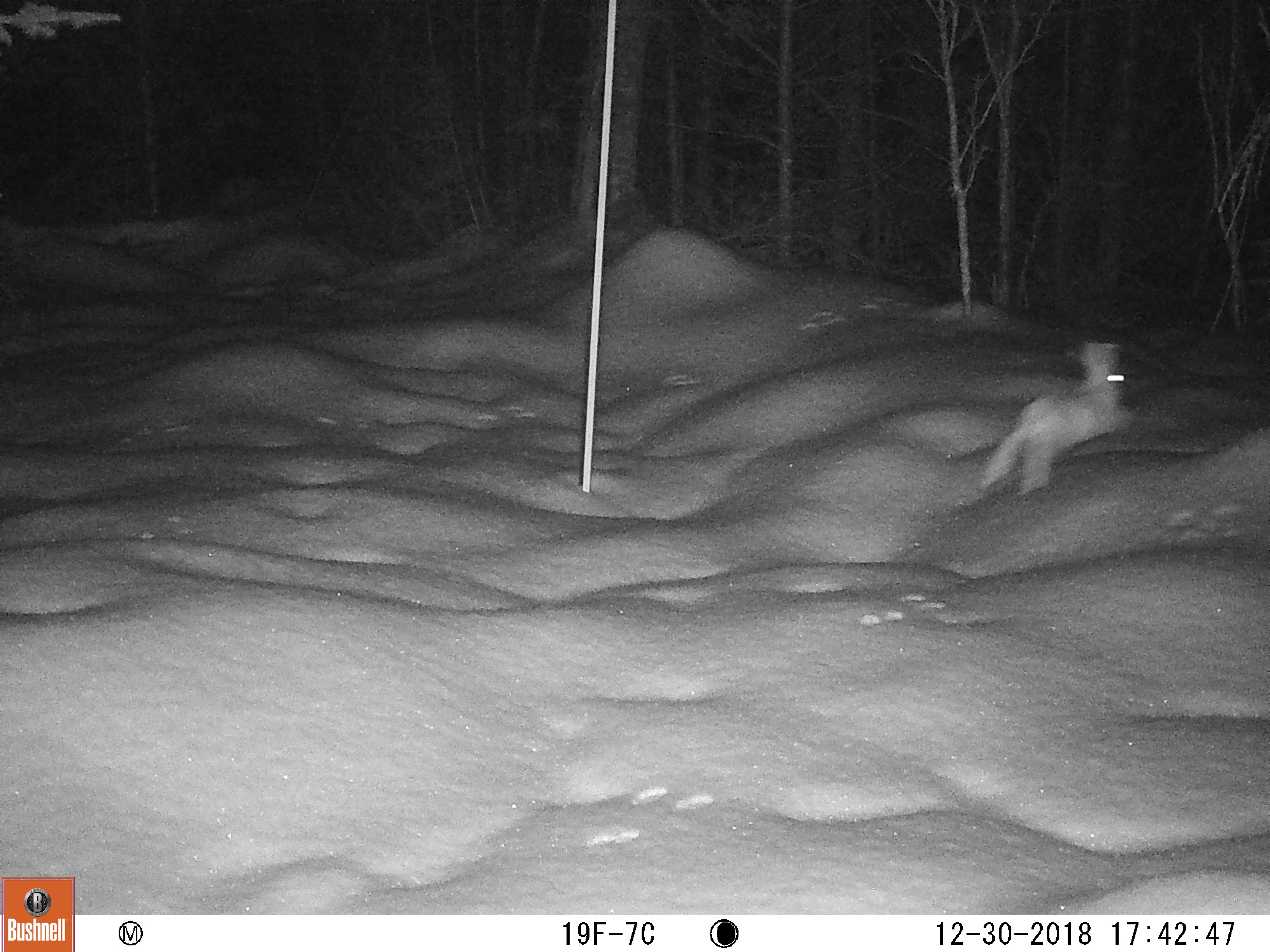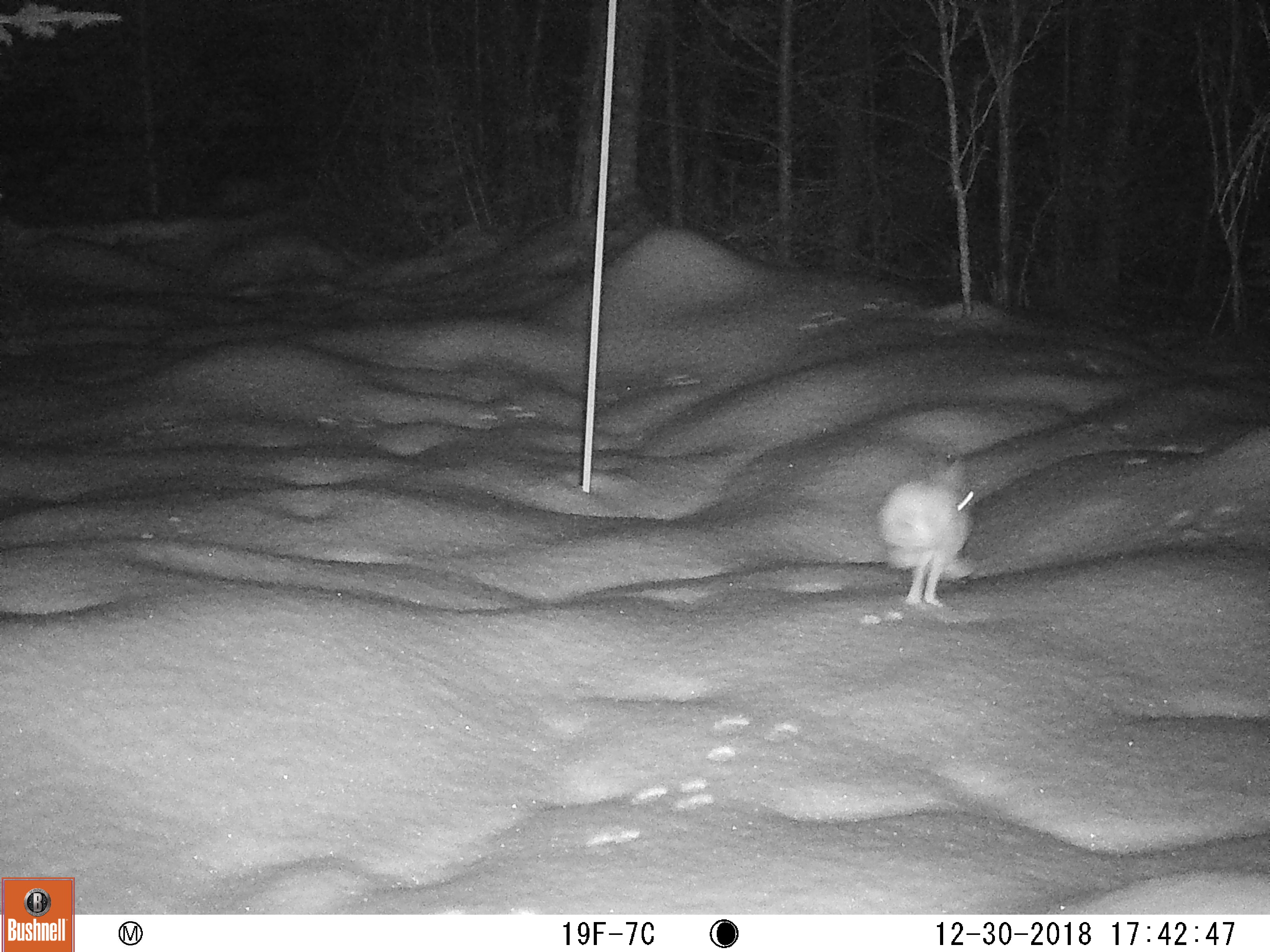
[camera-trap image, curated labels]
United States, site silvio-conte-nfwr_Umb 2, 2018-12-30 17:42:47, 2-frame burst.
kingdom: Animalia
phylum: Chordata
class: Mammalia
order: Lagomorpha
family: Leporidae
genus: Lepus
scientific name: Lepus americanus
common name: snowshoe hare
Snowshoe hare (Lepus americanus).